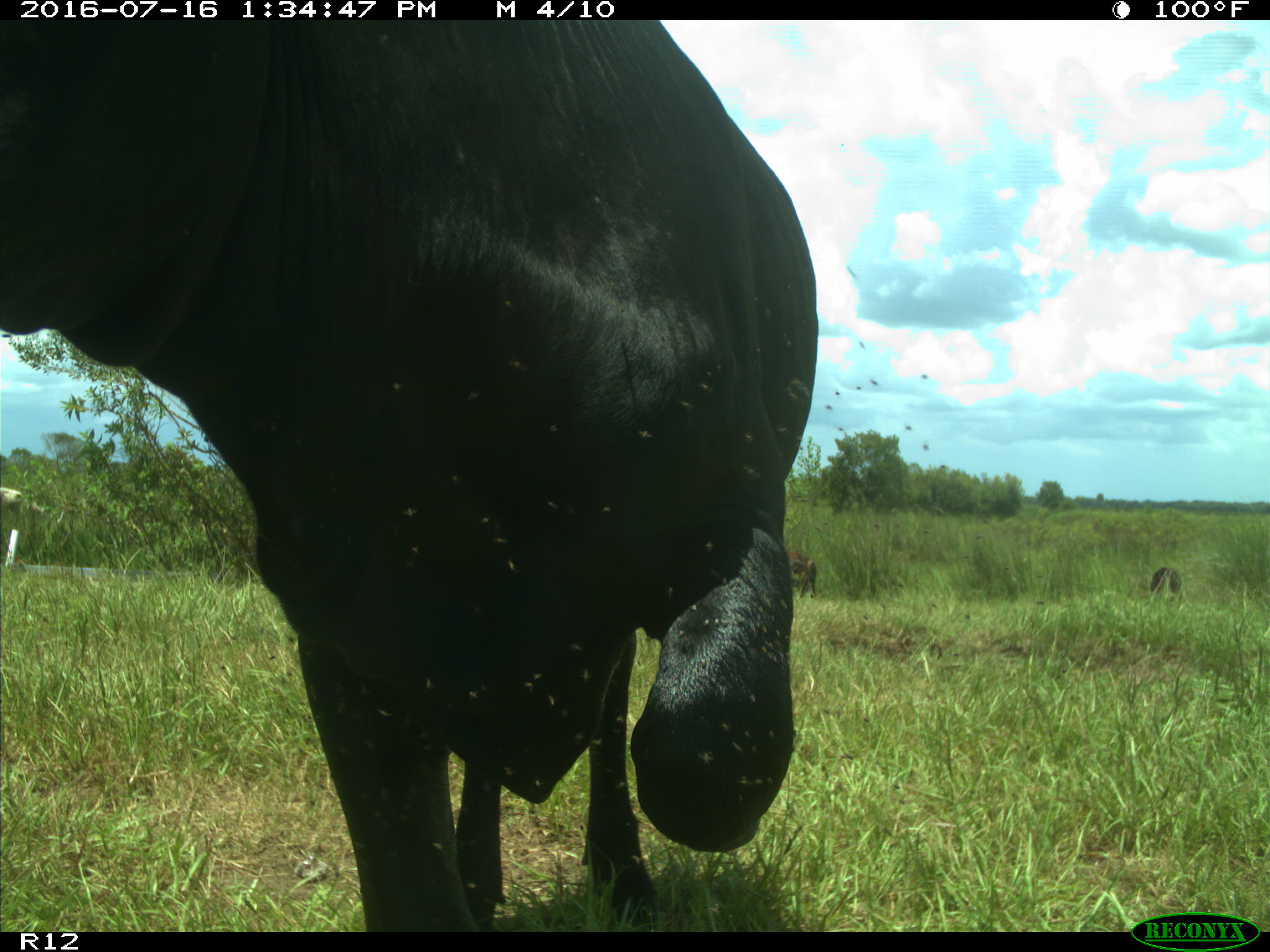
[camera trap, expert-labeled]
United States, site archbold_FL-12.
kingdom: Animalia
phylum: Chordata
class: Mammalia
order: Artiodactyla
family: Bovidae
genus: Bos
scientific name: Bos taurus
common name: domestic cow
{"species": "Bos taurus (domestic cow)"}